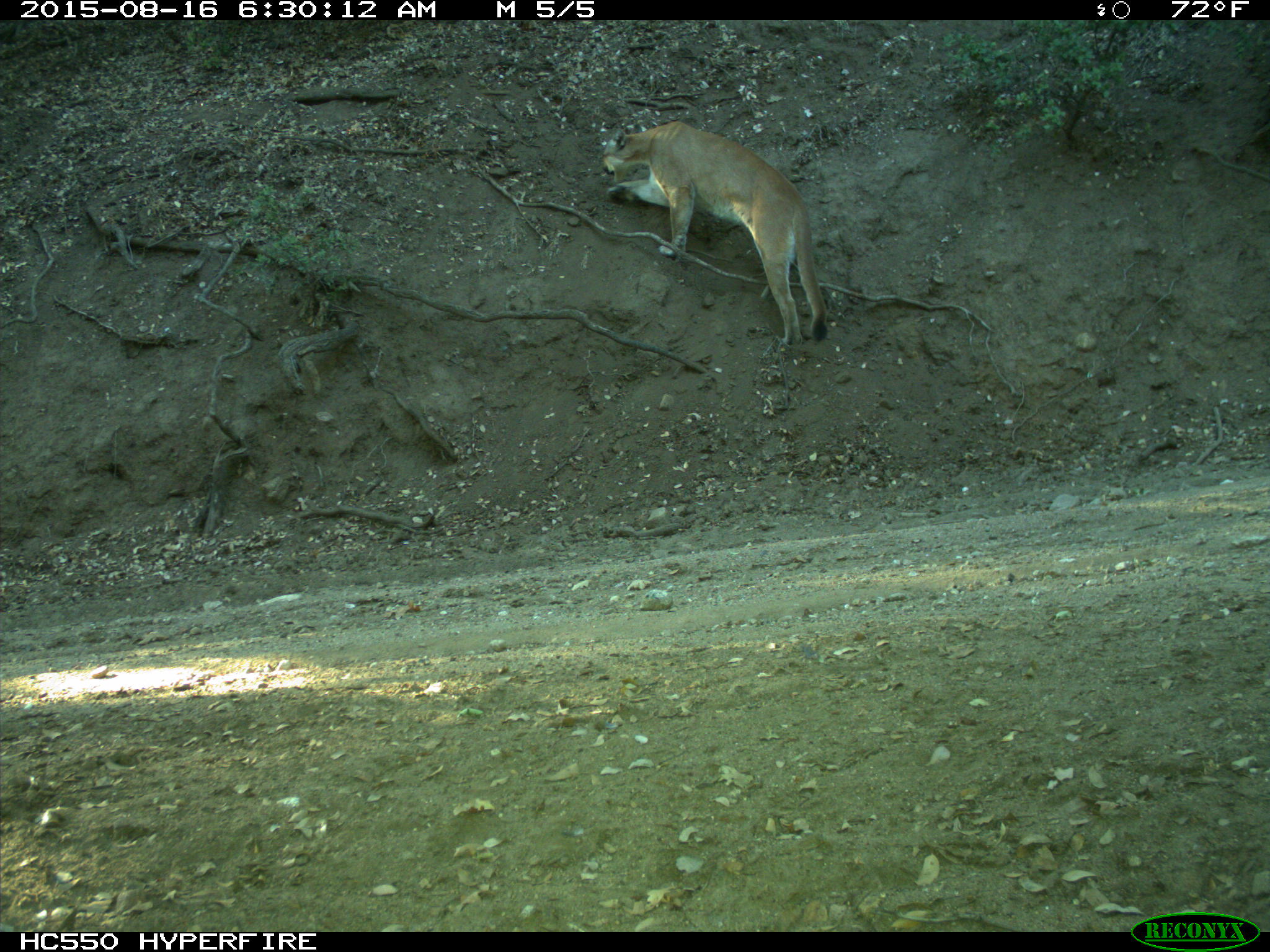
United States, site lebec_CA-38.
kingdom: Animalia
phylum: Chordata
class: Mammalia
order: Carnivora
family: Felidae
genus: Puma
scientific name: Puma concolor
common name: mountain lion